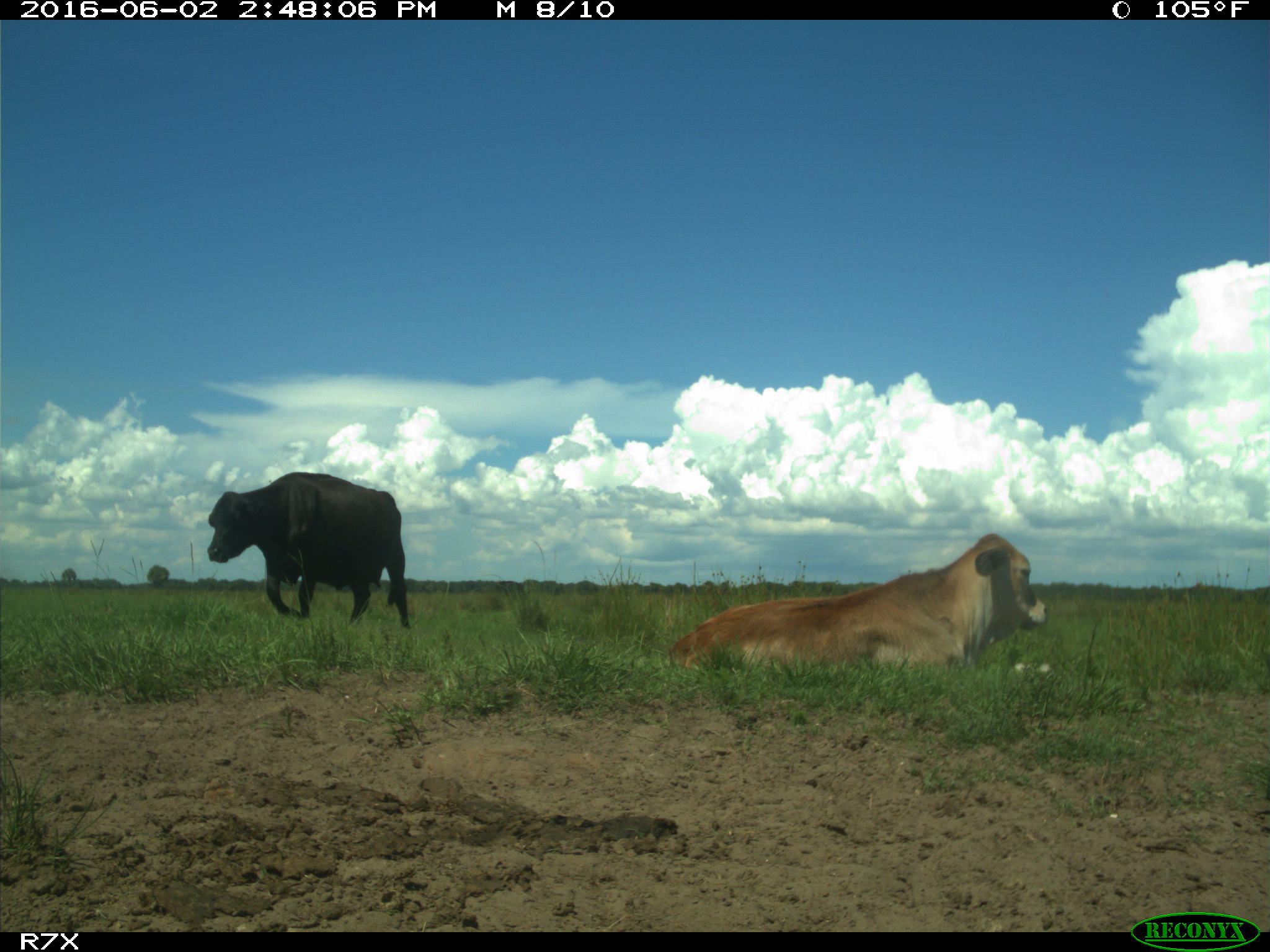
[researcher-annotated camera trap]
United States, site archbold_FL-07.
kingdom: Animalia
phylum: Chordata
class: Mammalia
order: Artiodactyla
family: Bovidae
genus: Bos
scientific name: Bos taurus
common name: domestic cow